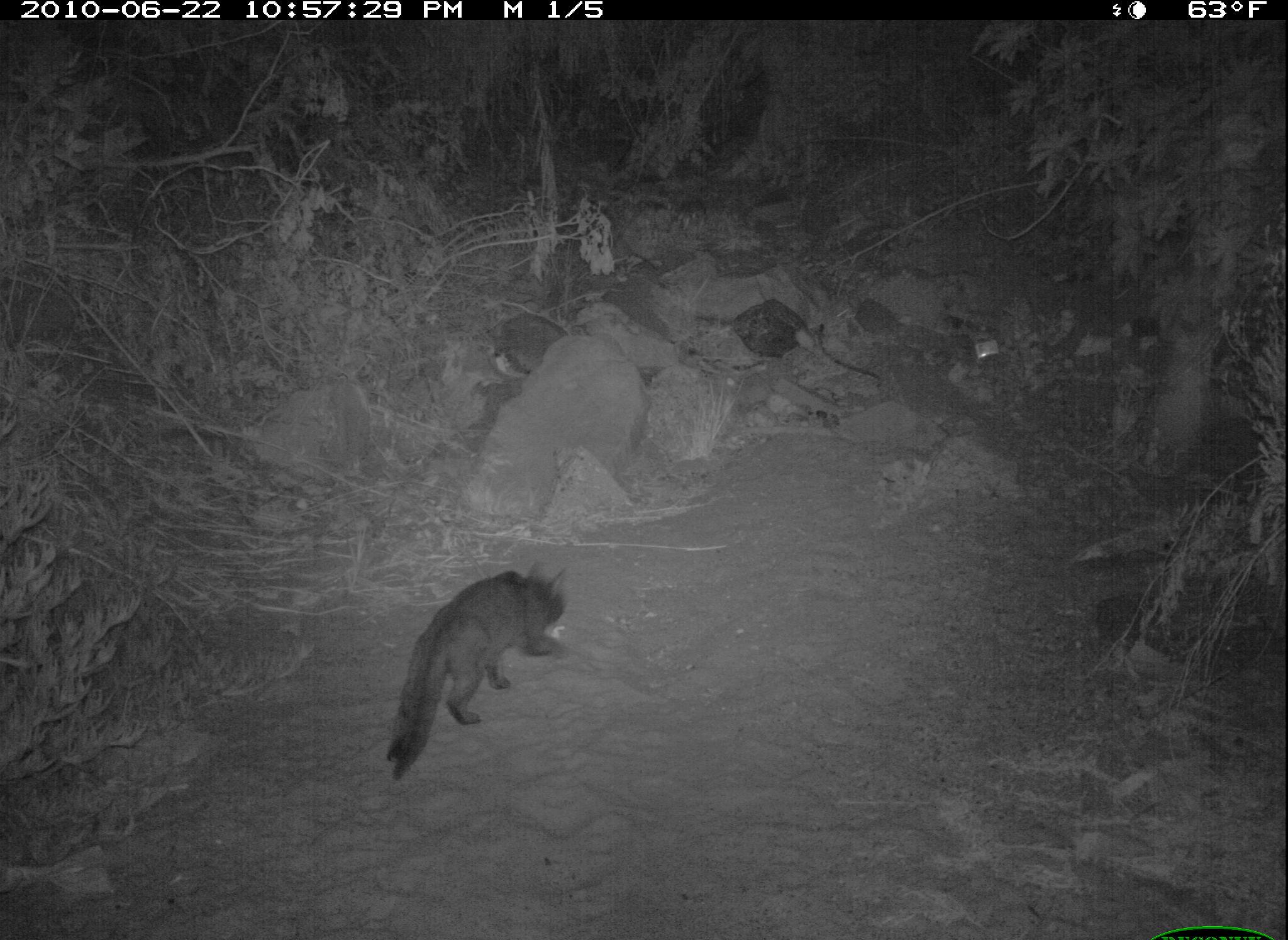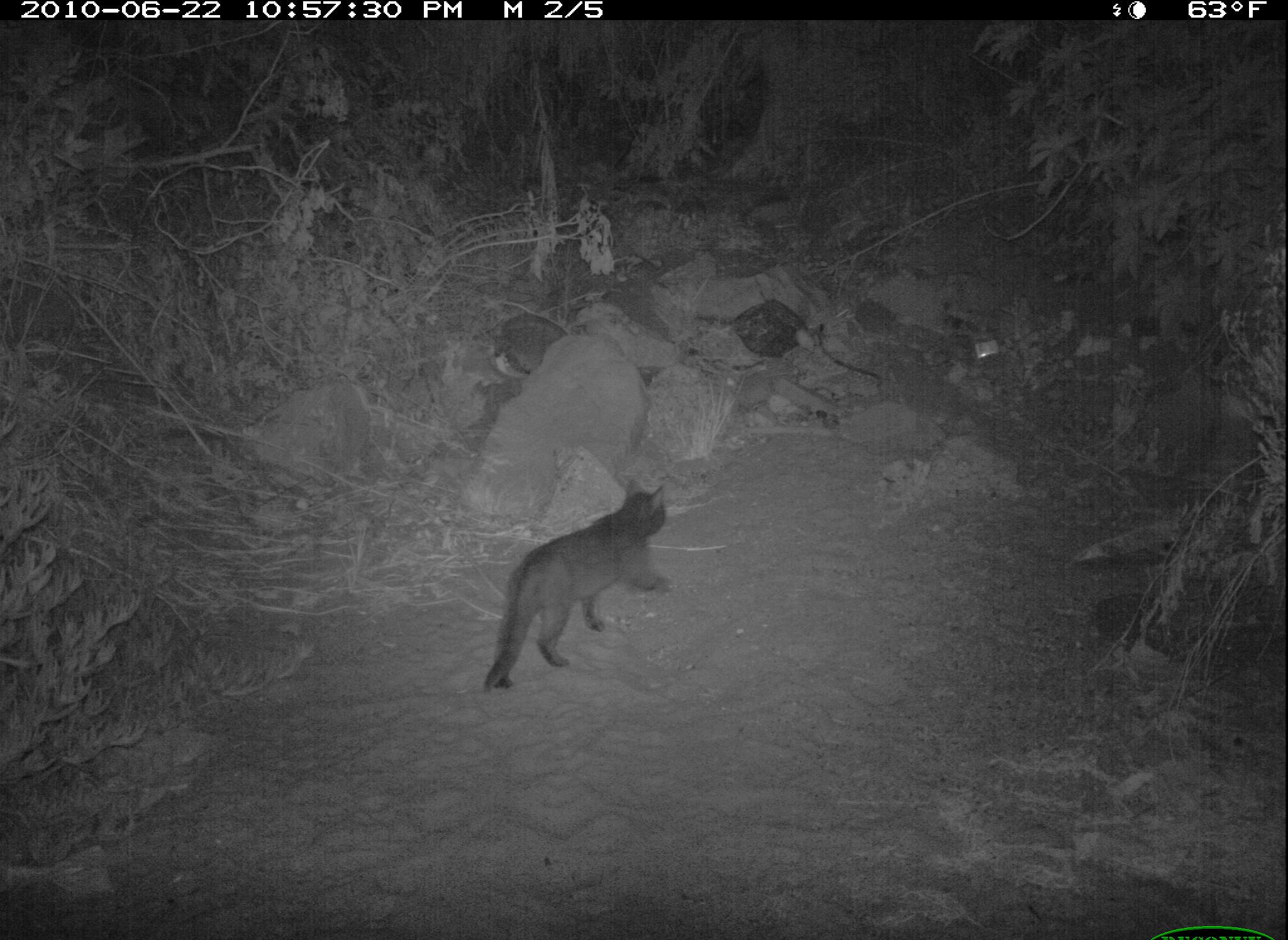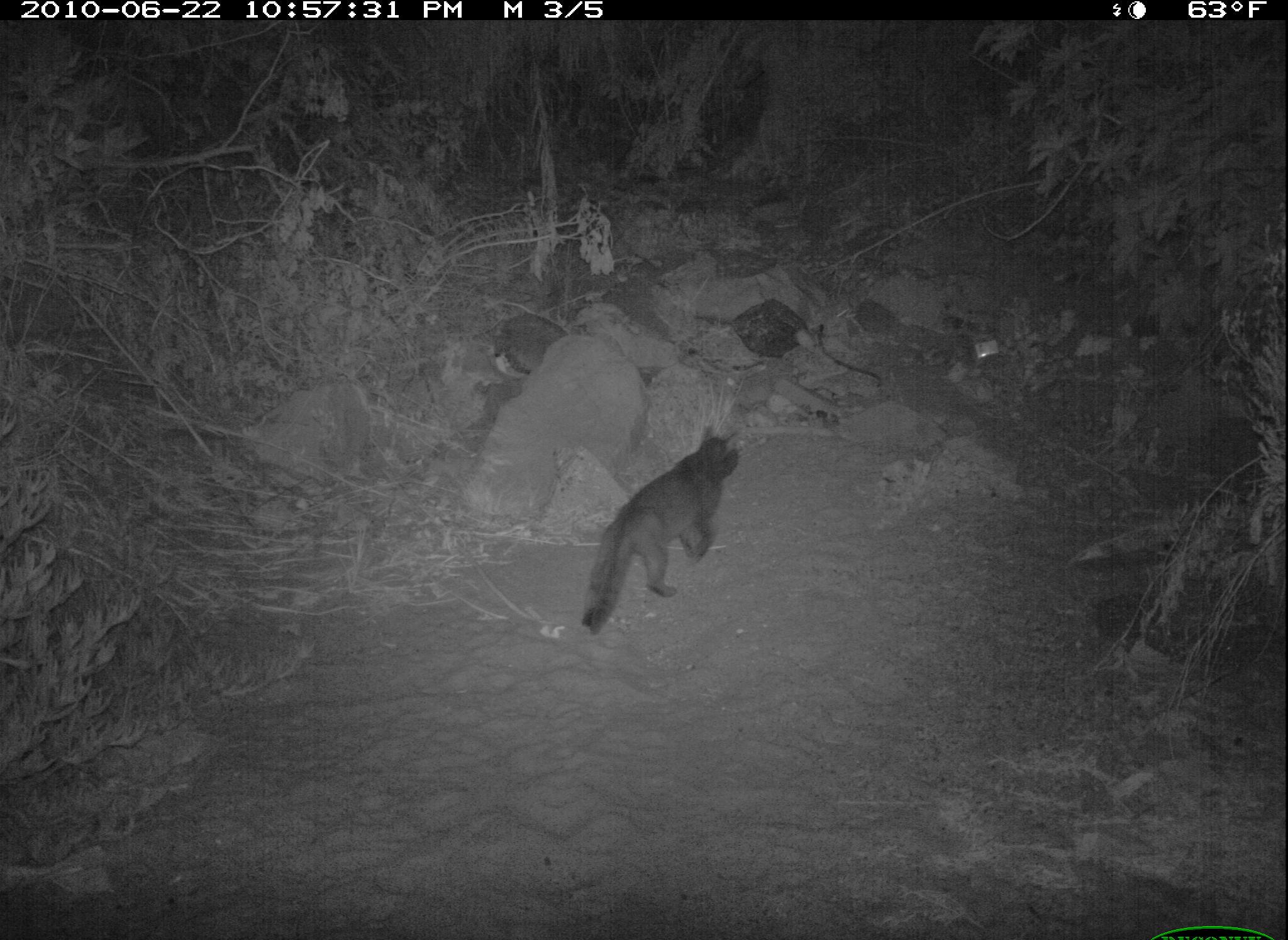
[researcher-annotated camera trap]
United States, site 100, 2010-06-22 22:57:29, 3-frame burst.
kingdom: Animalia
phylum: Chordata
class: Mammalia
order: Carnivora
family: Felidae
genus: Felis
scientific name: Felis catus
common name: cat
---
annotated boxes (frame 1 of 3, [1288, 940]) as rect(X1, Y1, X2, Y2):
cat: rect(378, 549, 576, 780)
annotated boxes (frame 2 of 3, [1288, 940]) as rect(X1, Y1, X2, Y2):
cat: rect(467, 474, 678, 702)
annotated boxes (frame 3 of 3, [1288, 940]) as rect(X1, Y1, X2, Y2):
cat: rect(580, 420, 752, 641)